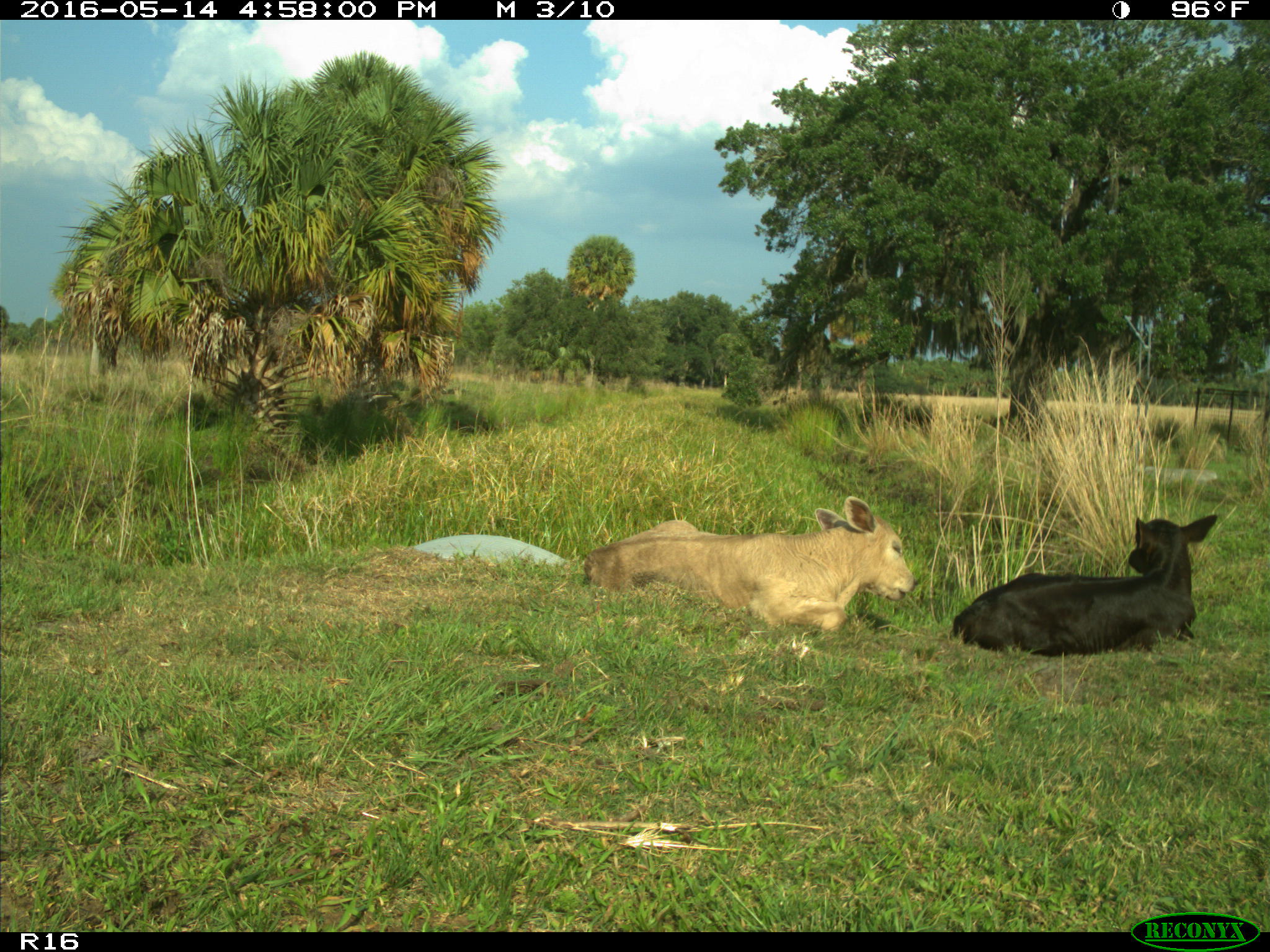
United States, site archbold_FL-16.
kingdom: Animalia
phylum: Chordata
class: Mammalia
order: Artiodactyla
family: Bovidae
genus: Bos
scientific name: Bos taurus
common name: domestic cow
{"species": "Bos taurus (domestic cow)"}